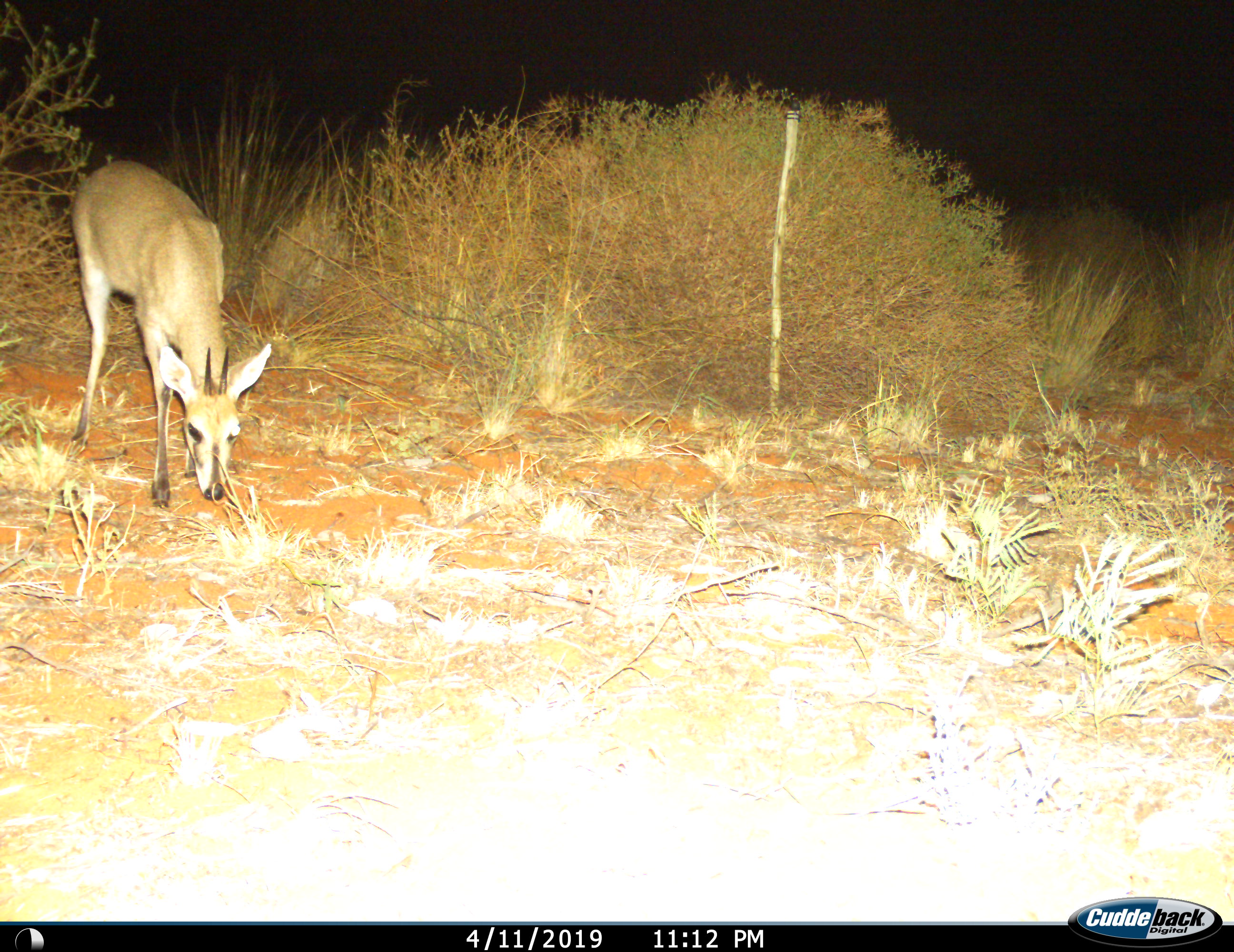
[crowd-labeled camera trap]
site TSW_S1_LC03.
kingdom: Animalia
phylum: Chordata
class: Mammalia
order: Artiodactyla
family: Bovidae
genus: Sylvicapra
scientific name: Sylvicapra grimmia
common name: common duiker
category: duikercommongrey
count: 1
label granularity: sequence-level